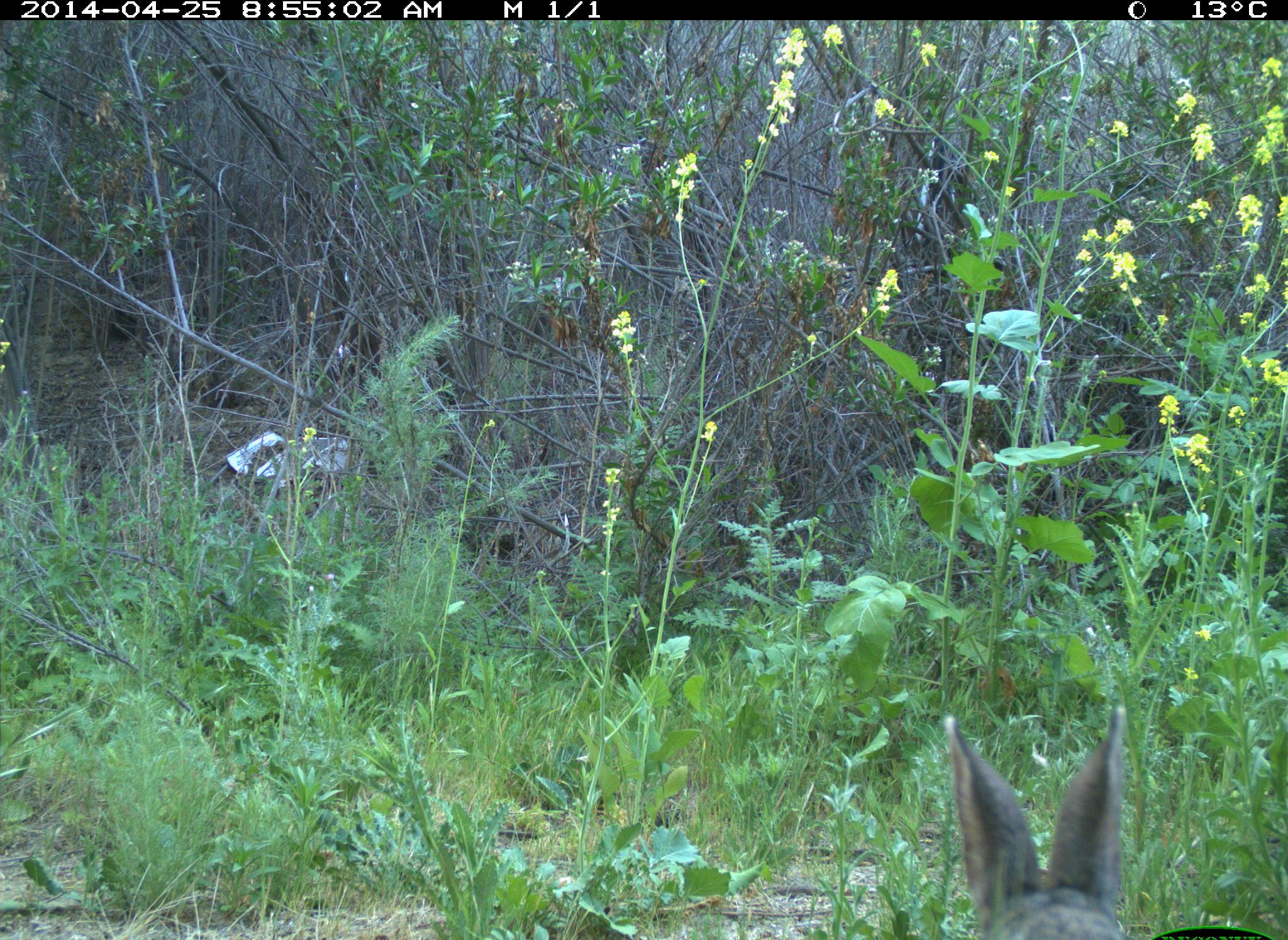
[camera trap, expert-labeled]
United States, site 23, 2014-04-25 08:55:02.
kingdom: Animalia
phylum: Chordata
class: Mammalia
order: Lagomorpha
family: Leporidae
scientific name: Leporidae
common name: rabbits and hares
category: rabbit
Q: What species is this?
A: Rabbit (rabbits and hares) (Leporidae).